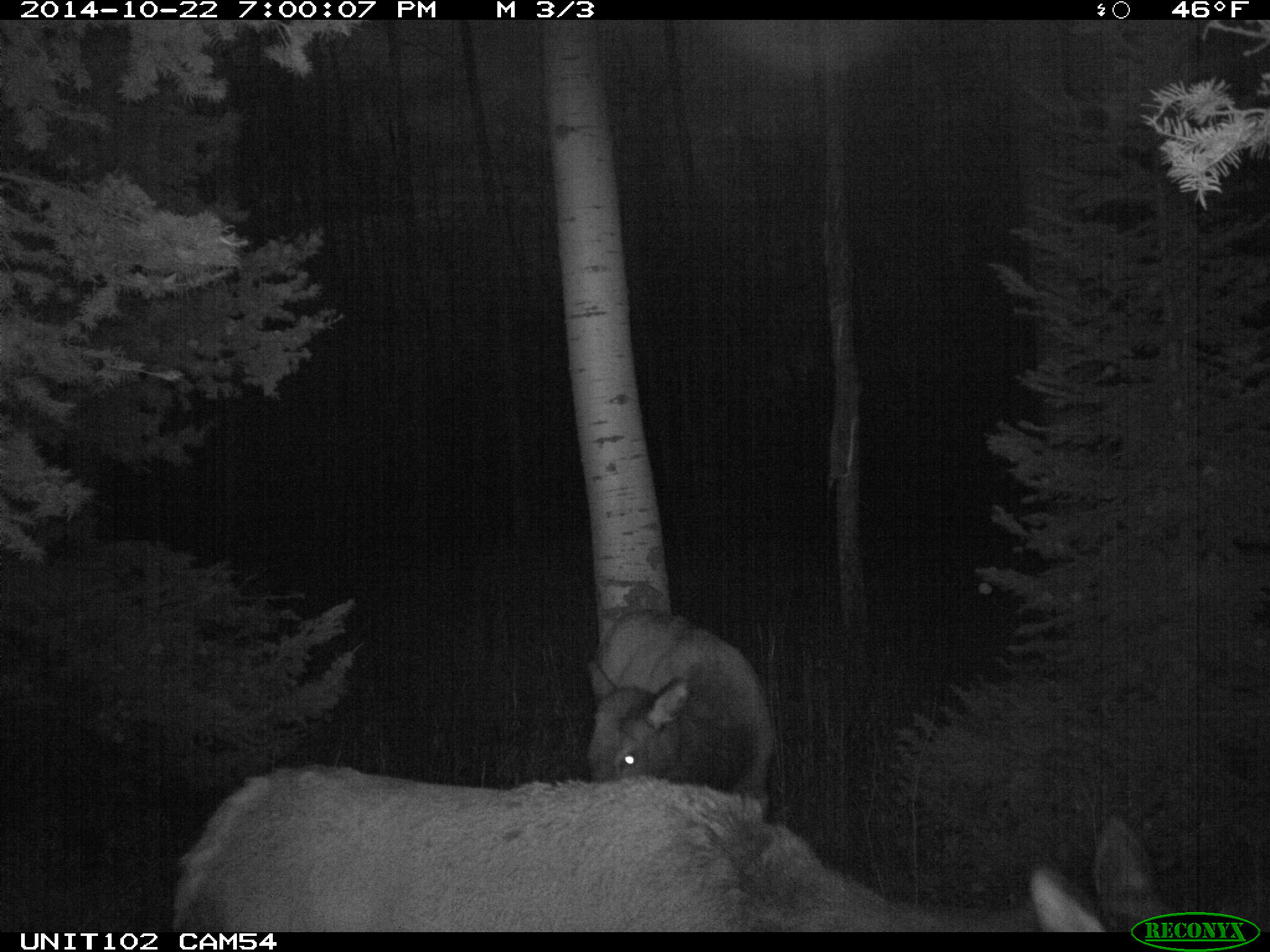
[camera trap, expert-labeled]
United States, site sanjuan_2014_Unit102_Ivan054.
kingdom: Animalia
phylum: Chordata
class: Mammalia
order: Artiodactyla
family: Cervidae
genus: Cervus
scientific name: Cervus elaphus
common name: red deer